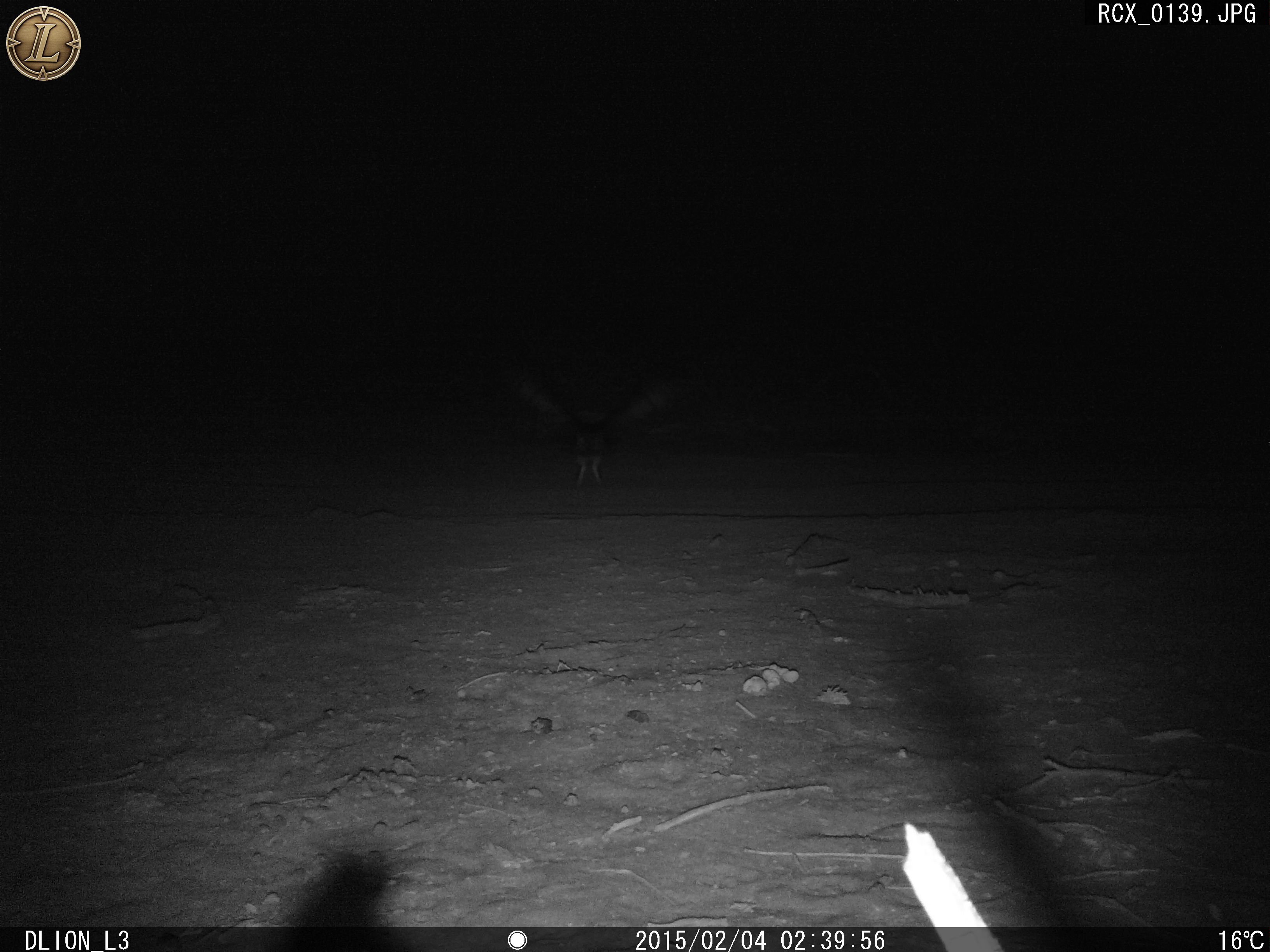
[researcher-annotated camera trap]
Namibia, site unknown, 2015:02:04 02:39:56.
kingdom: Animalia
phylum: Chordata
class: Aves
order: Strigiformes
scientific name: Strigiformes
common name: owl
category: cn-owls